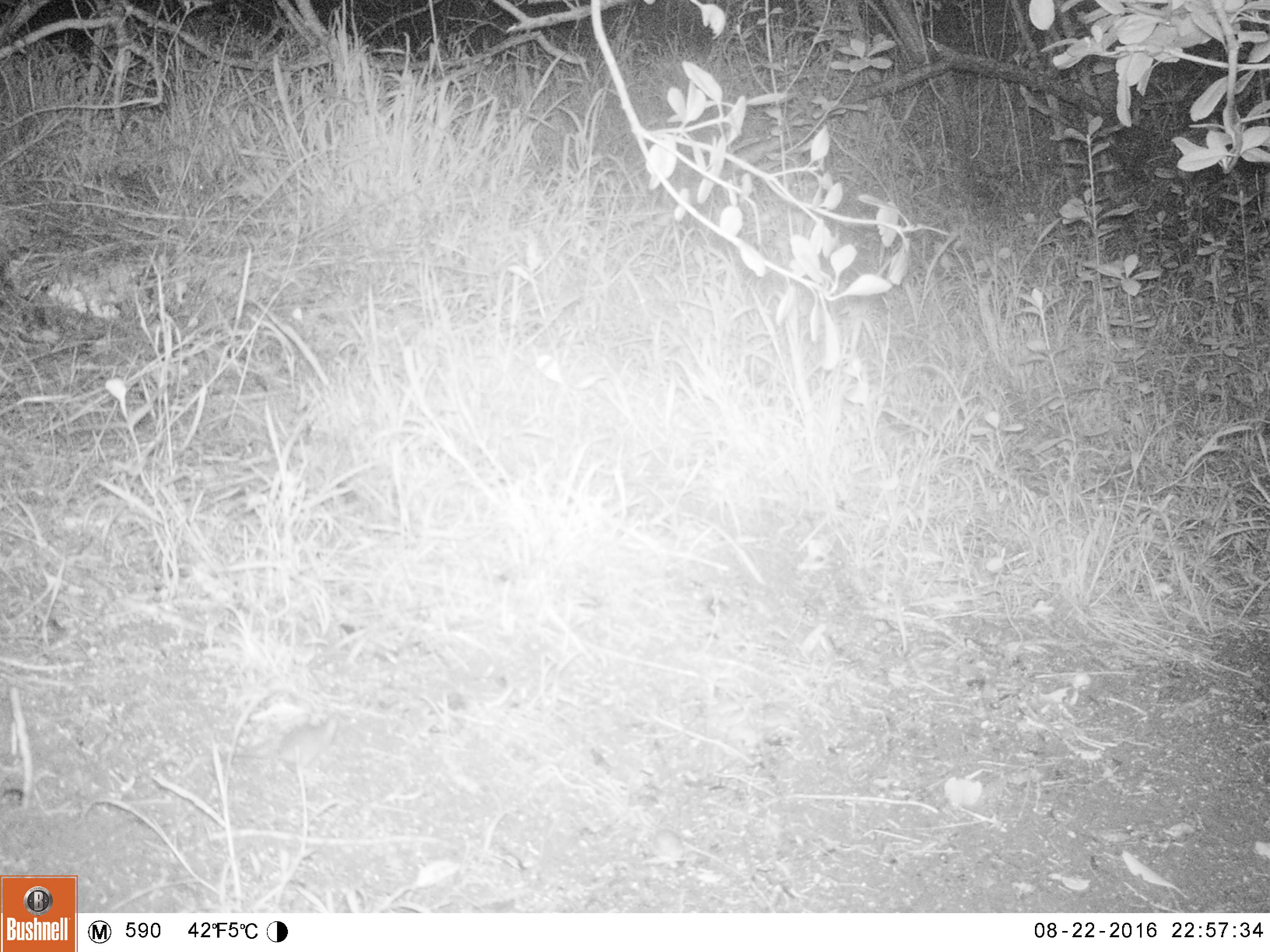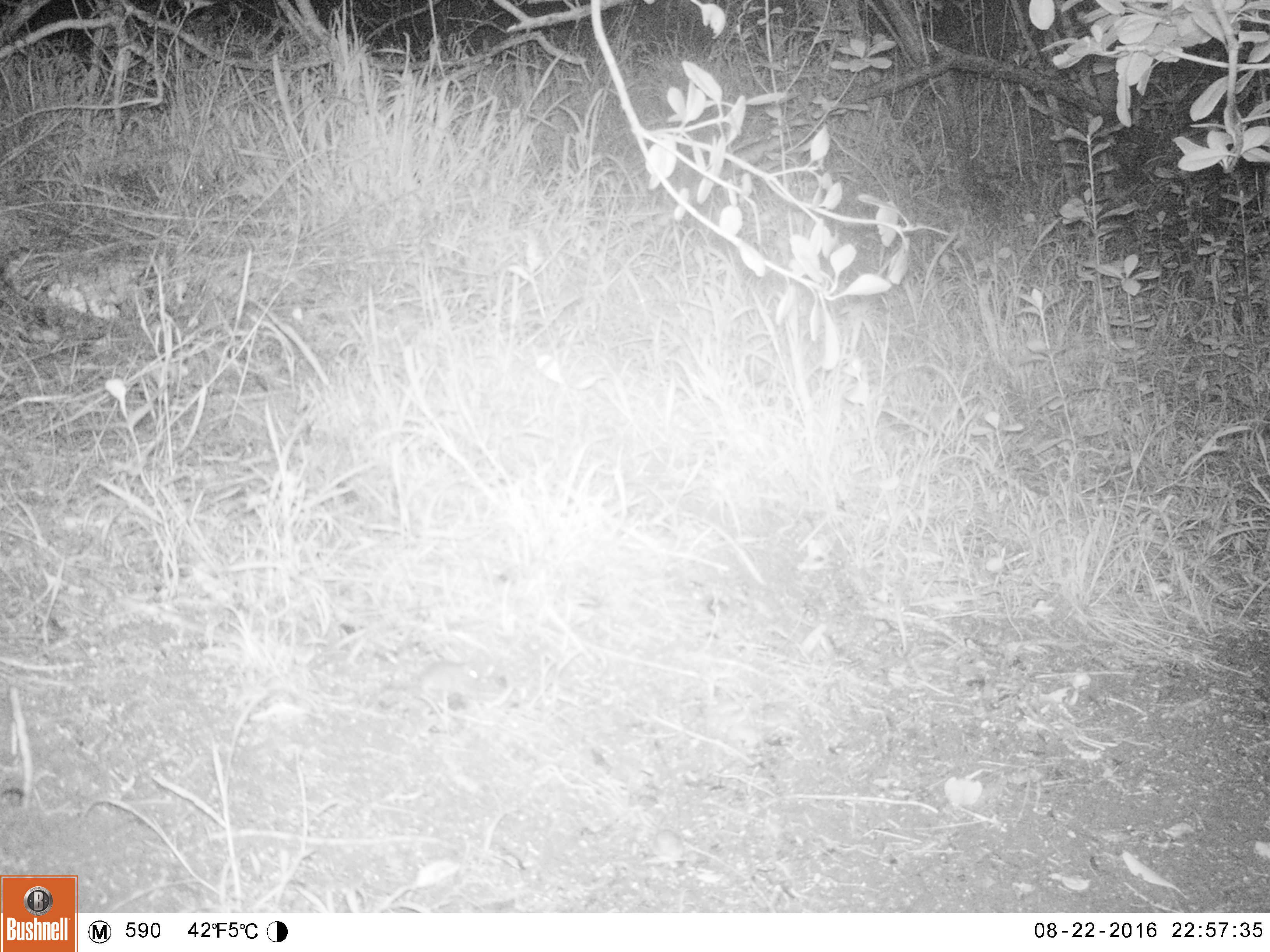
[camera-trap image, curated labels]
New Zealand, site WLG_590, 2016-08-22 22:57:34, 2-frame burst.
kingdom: Animalia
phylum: Chordata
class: Mammalia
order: Rodentia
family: Muridae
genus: Mus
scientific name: Mus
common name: mouse